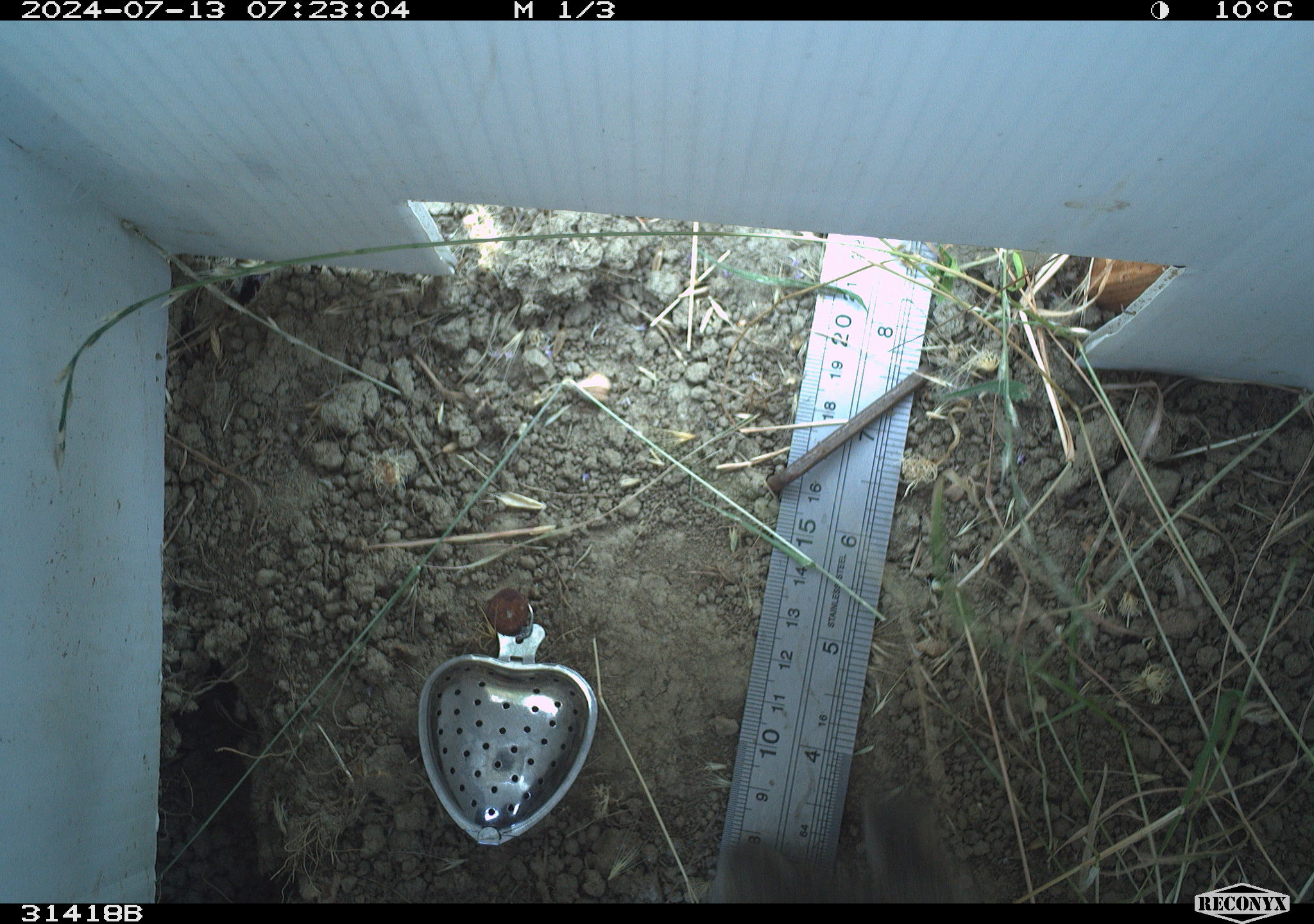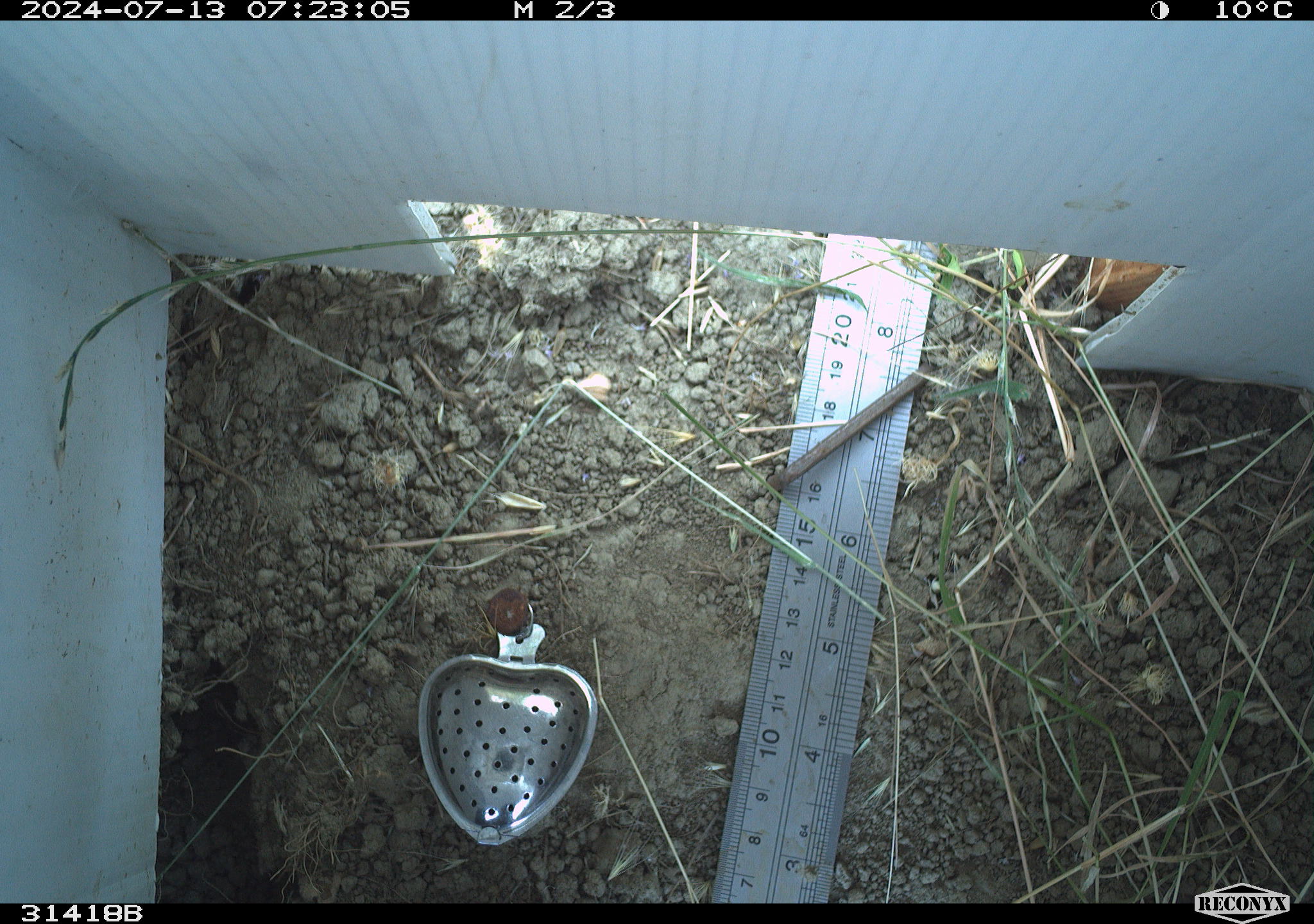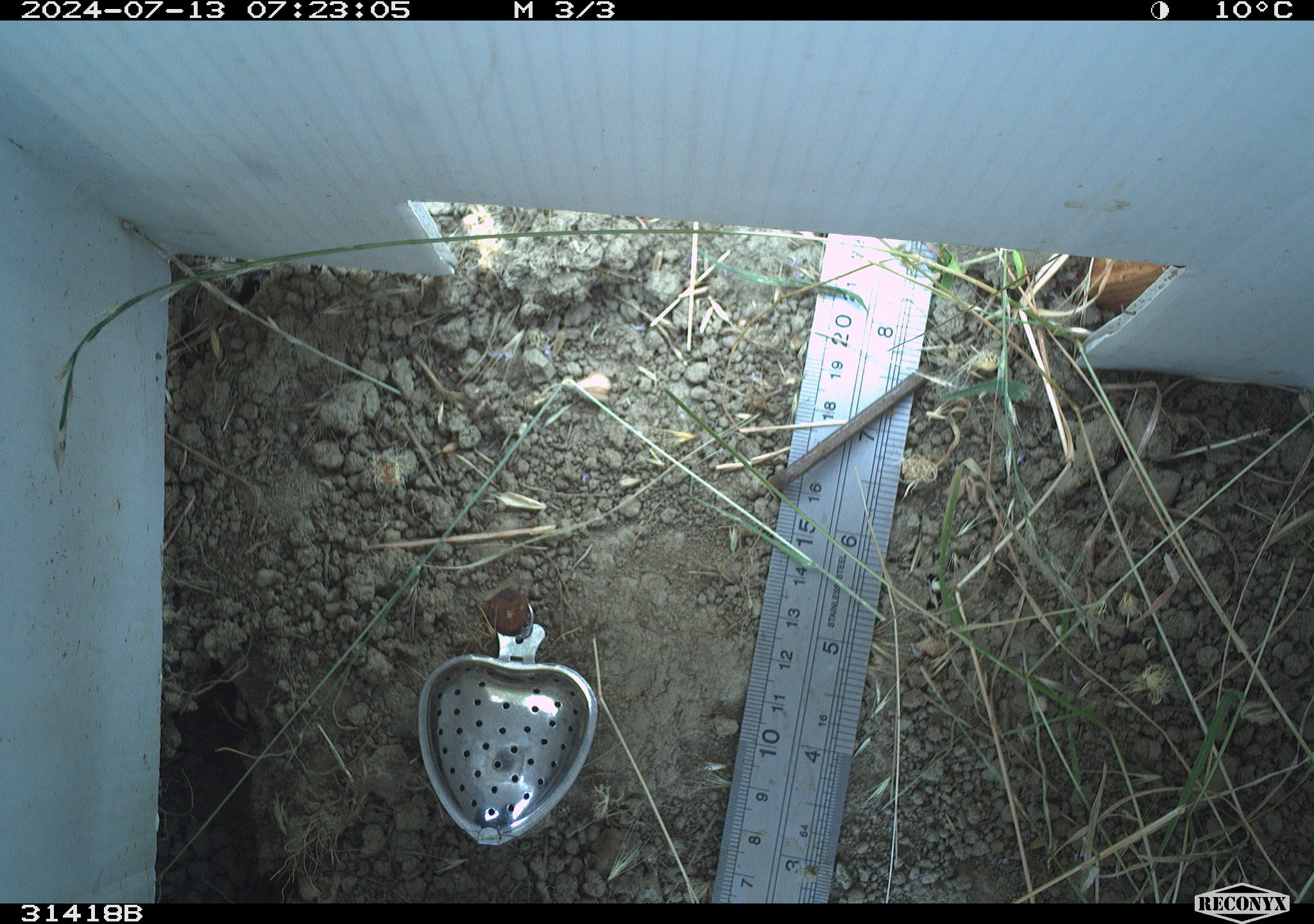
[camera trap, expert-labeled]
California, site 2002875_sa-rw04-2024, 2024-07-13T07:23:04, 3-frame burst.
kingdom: Animalia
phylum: Chordata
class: Mammalia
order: Lagomorpha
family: Leporidae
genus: Sylvilagus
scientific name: Sylvilagus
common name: cottontail rabbits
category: sylvilagus species